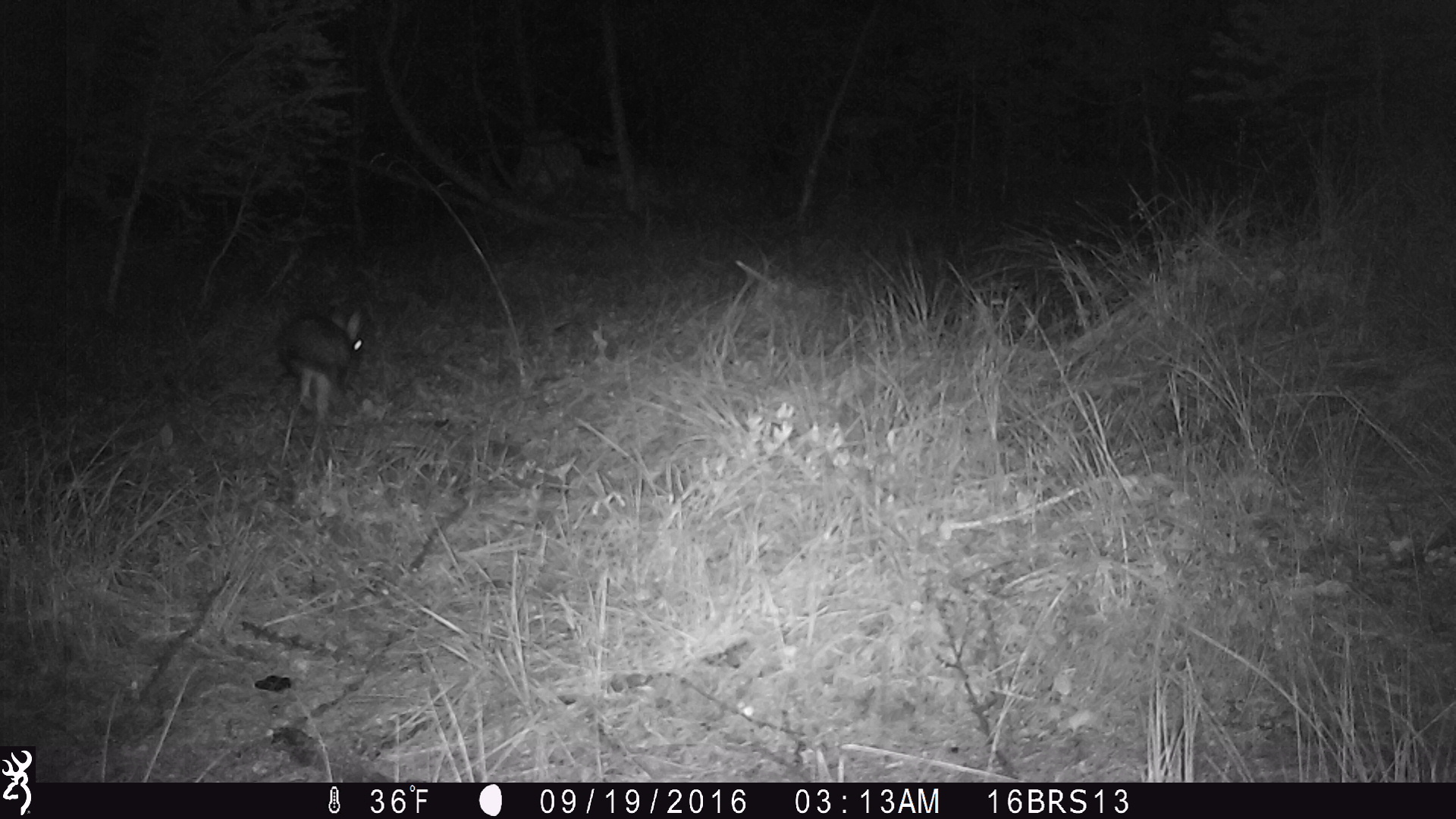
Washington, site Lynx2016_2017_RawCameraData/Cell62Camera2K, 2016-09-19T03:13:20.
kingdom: Animalia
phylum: Chordata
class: Mammalia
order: Lagomorpha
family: Leporidae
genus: Lepus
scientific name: Lepus americanus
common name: snowshoe hare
Lepus americanus (snowshoe hare). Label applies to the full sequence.